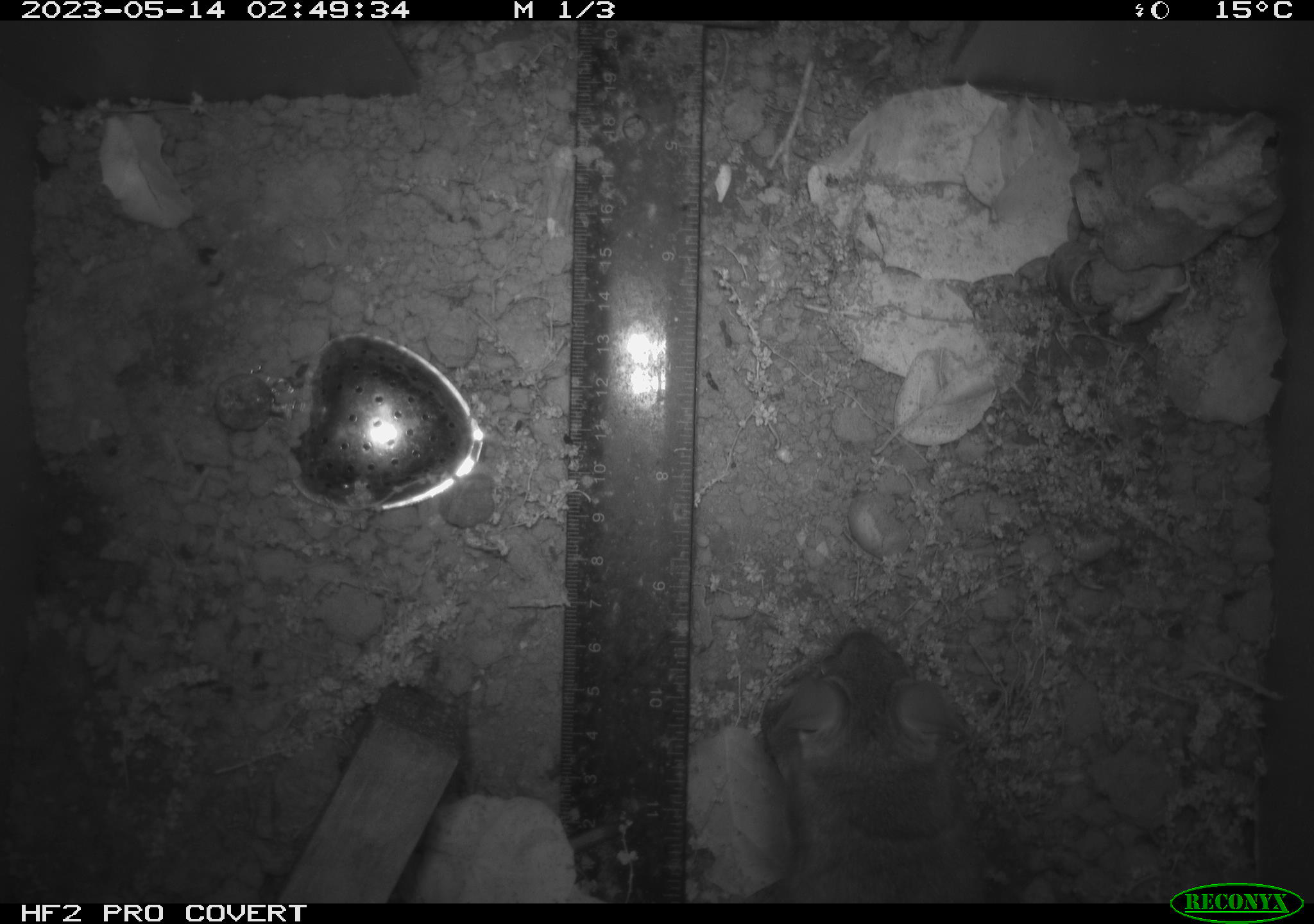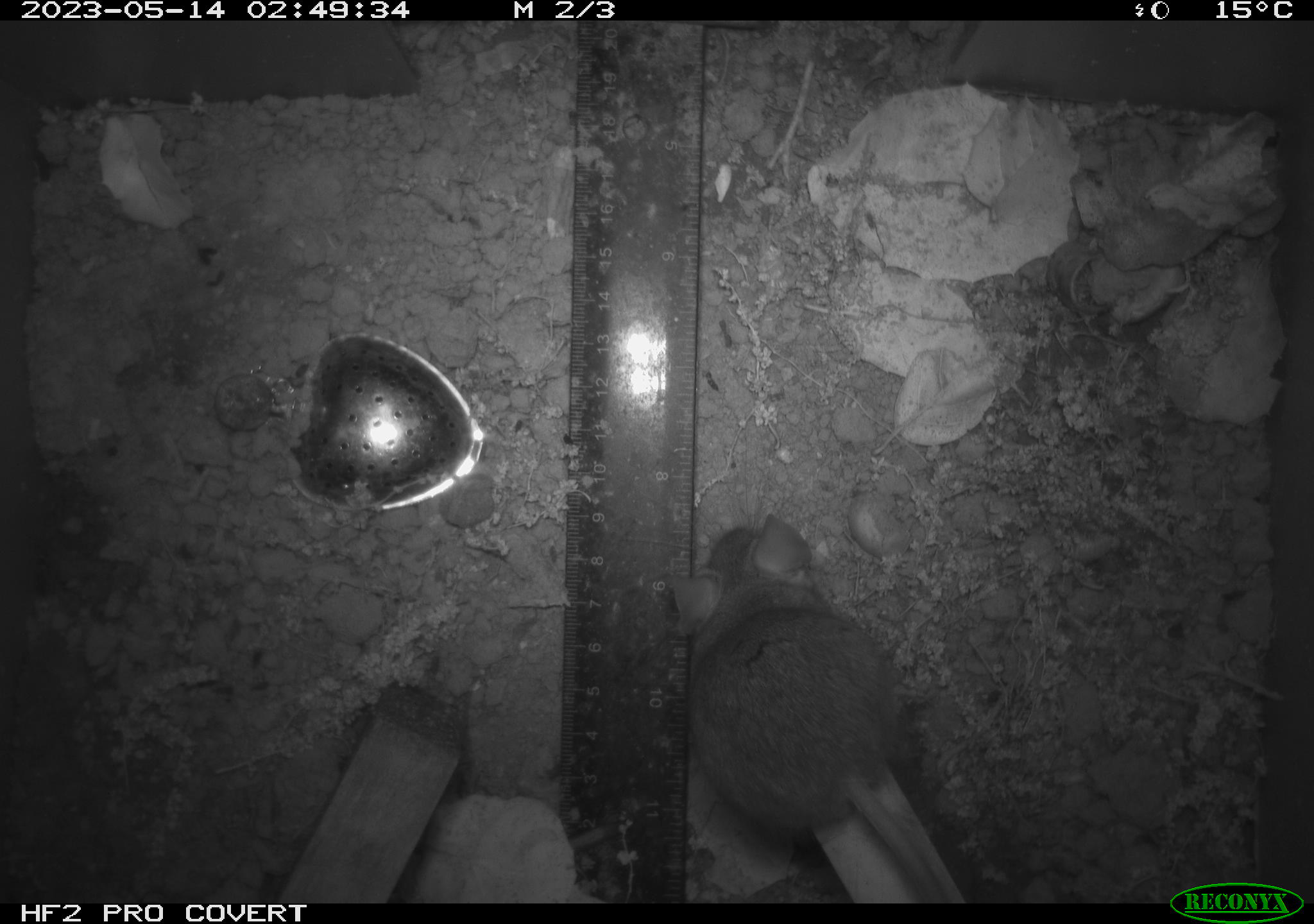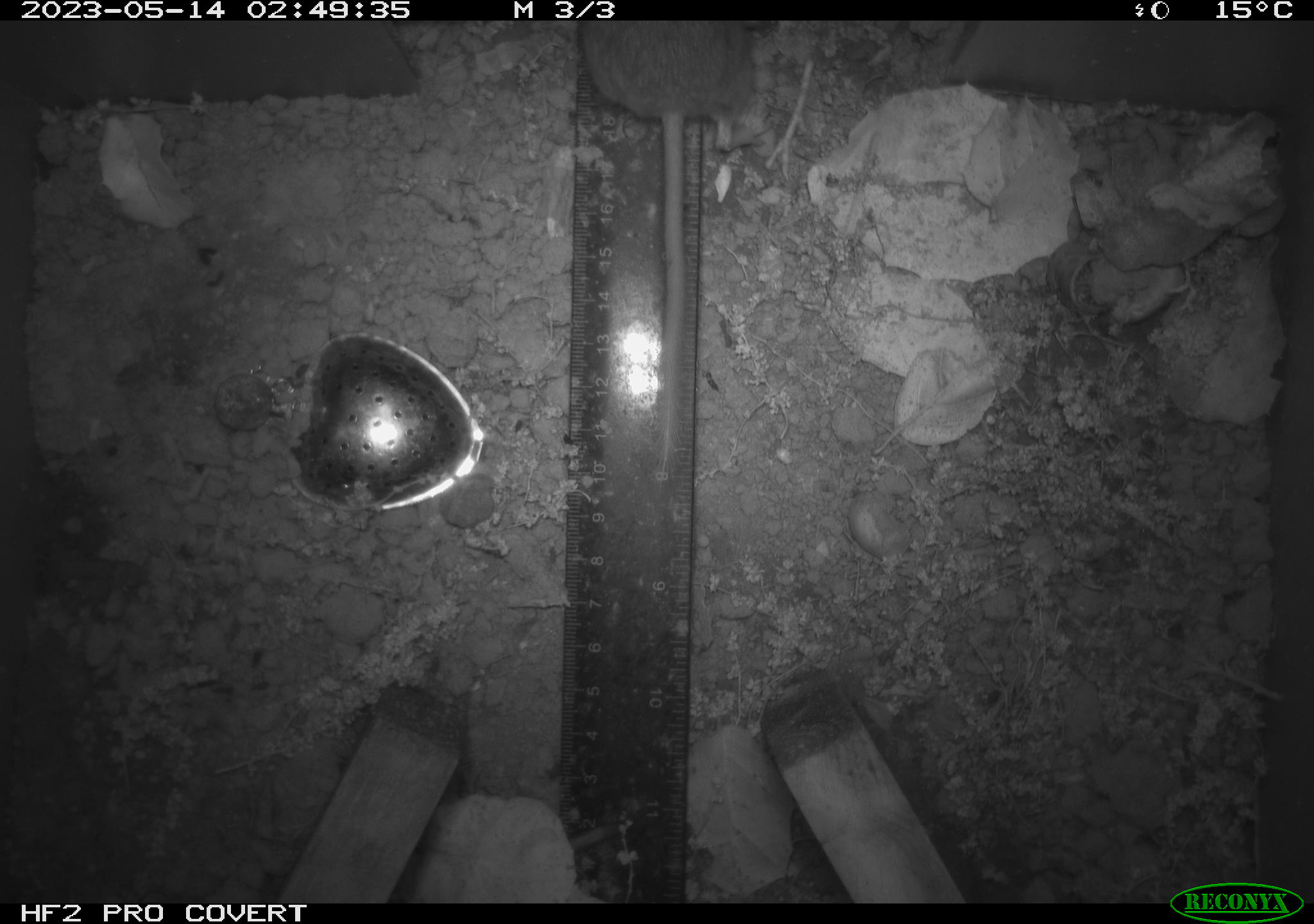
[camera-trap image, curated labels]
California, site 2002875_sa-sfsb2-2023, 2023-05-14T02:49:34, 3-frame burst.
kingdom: Animalia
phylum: Chordata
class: Mammalia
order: Rodentia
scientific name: Rodentia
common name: mouse species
Mouse species (Rodentia).